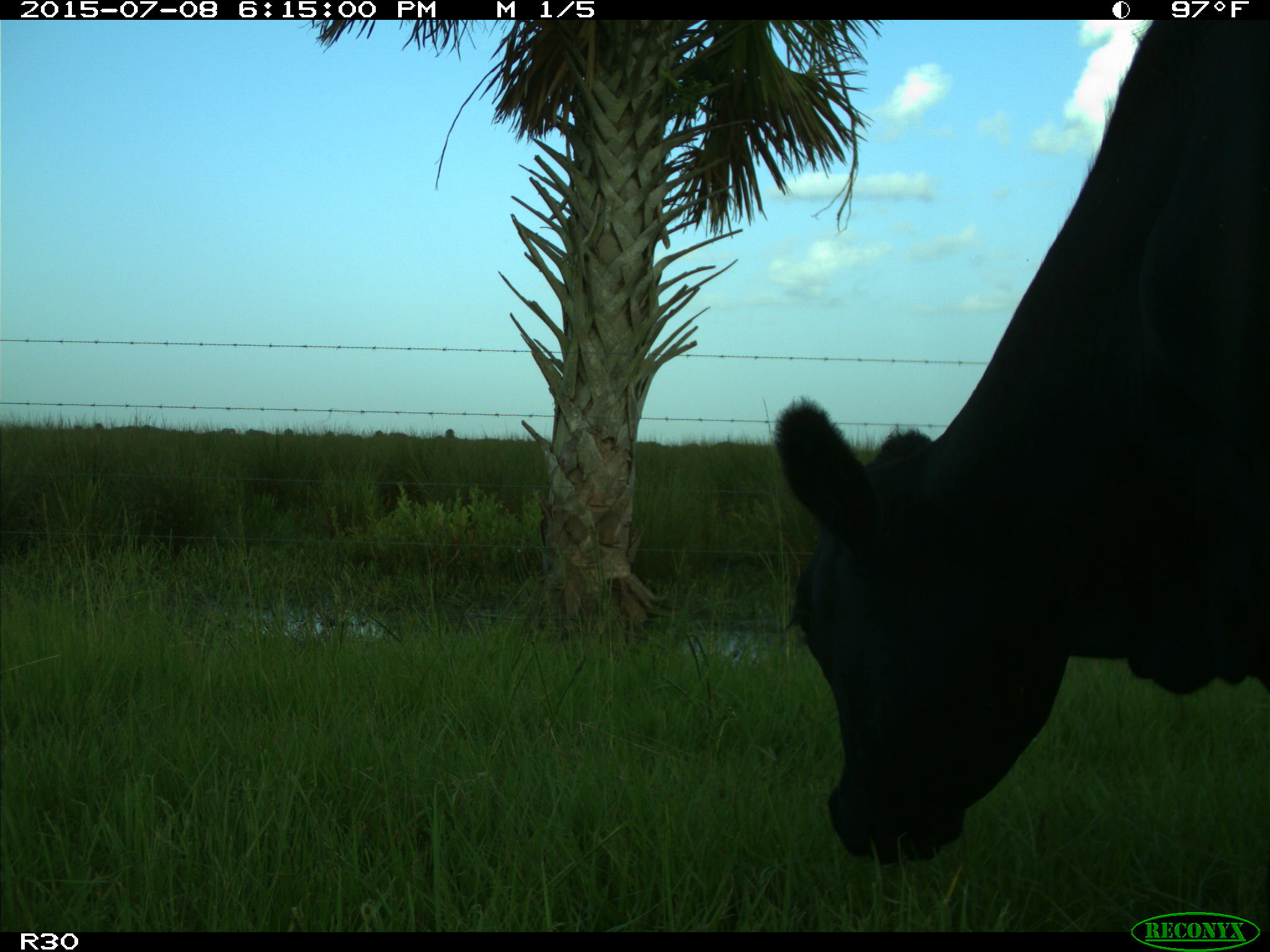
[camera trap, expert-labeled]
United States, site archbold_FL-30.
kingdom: Animalia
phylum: Chordata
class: Mammalia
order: Artiodactyla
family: Bovidae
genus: Bos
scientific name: Bos taurus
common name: domestic cow